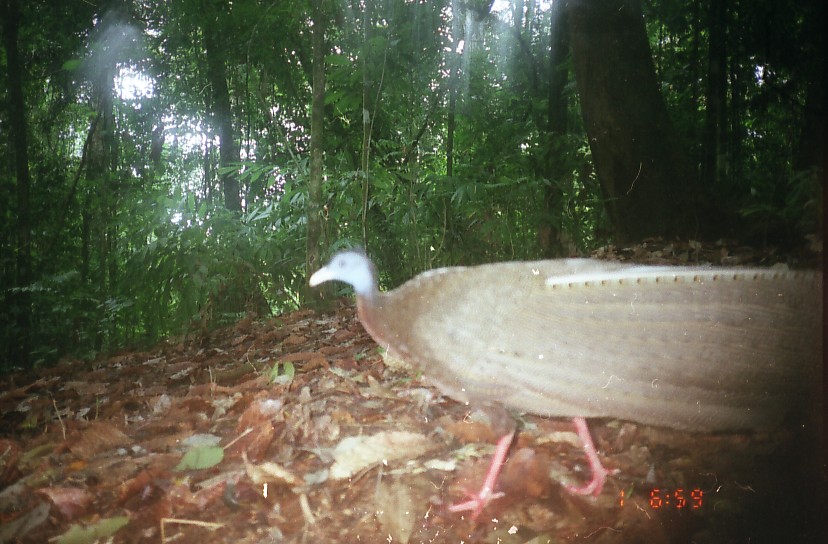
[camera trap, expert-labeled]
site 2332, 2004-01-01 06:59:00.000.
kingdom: Animalia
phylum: Chordata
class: Aves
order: Galliformes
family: Phasianidae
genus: Argusianus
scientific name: Argusianus argus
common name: great argus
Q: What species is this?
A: Argusianus argus (great argus).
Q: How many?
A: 1.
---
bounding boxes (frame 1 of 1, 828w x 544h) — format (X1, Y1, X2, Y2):
argusianus argus: (305, 246, 825, 525)